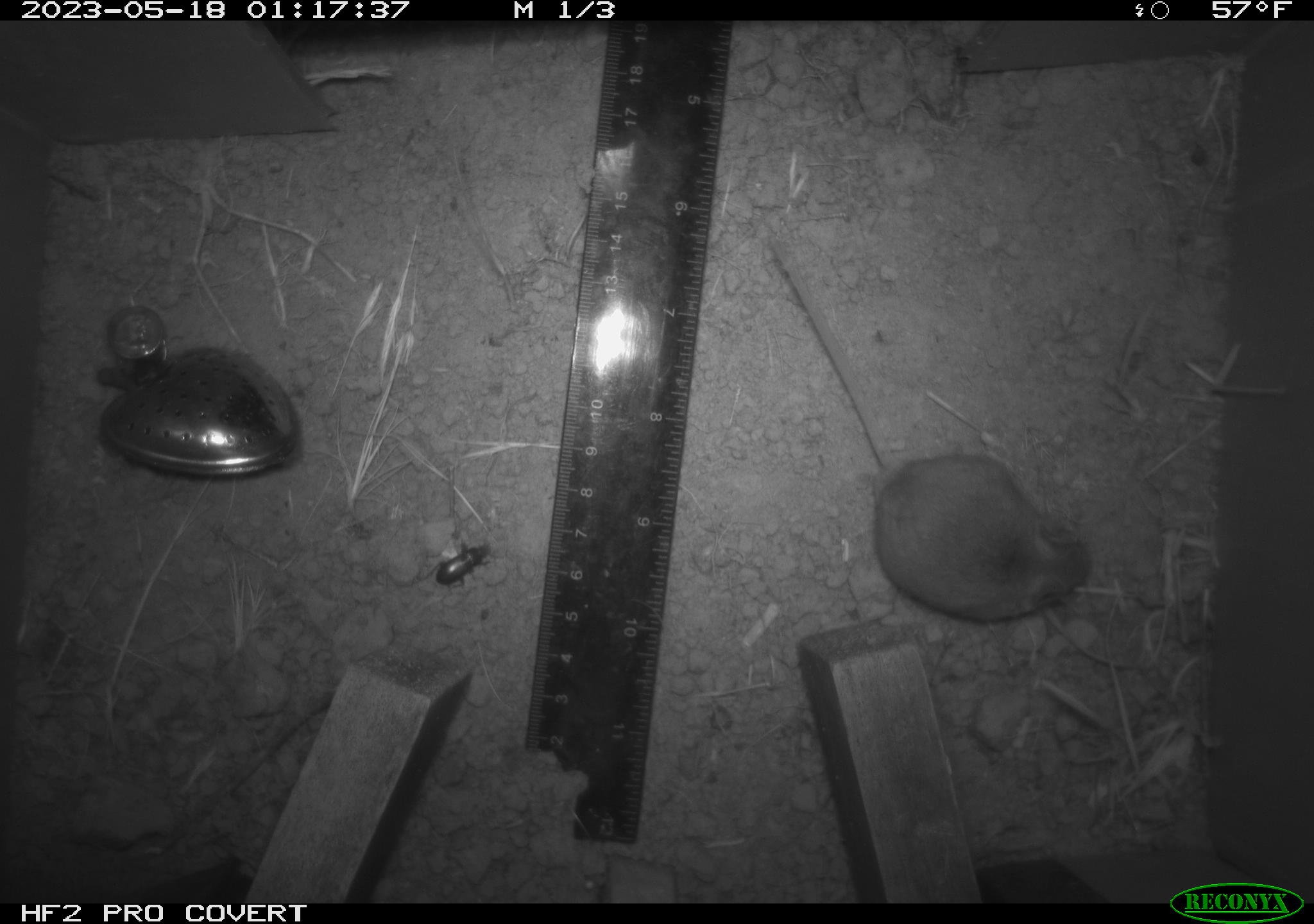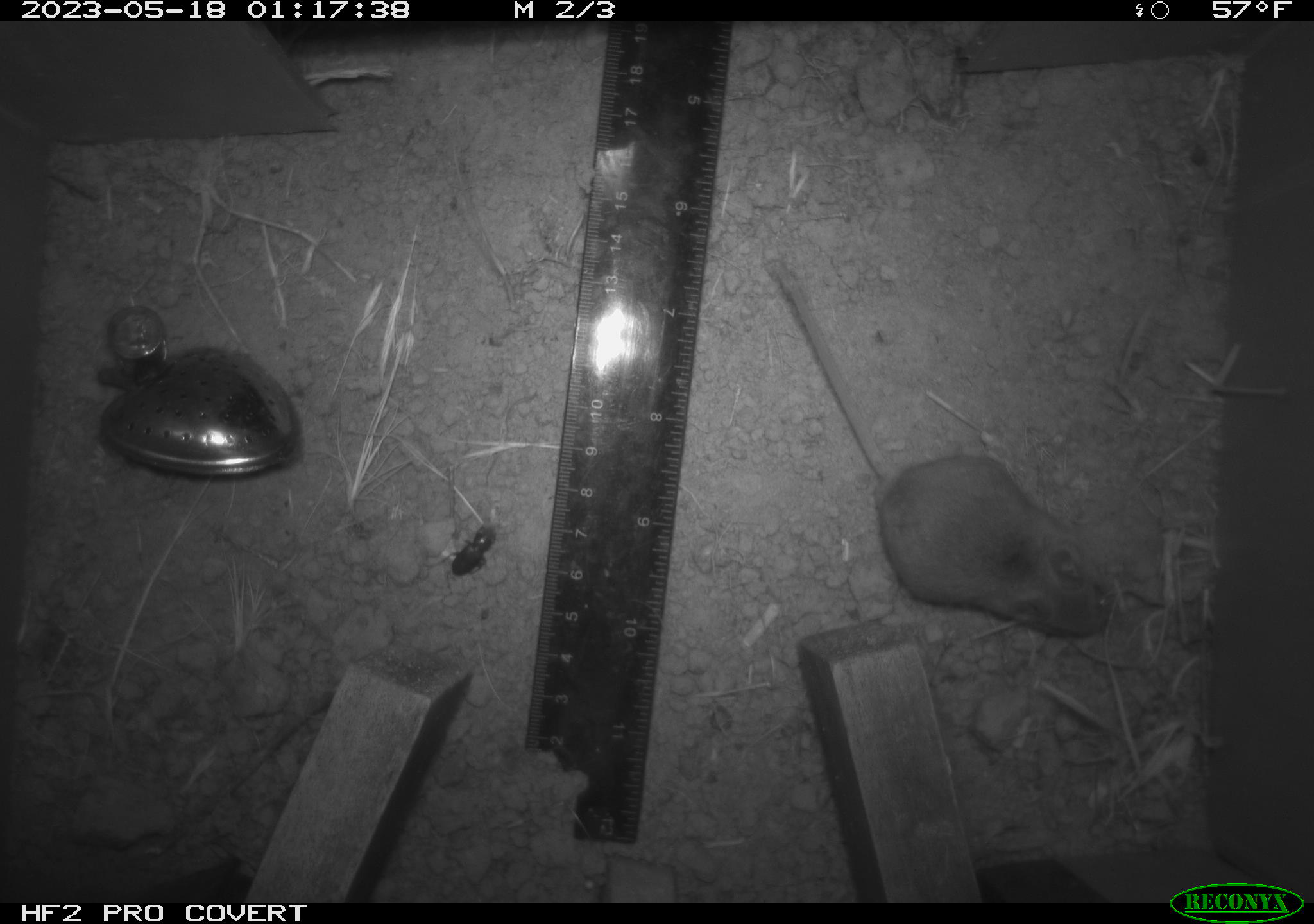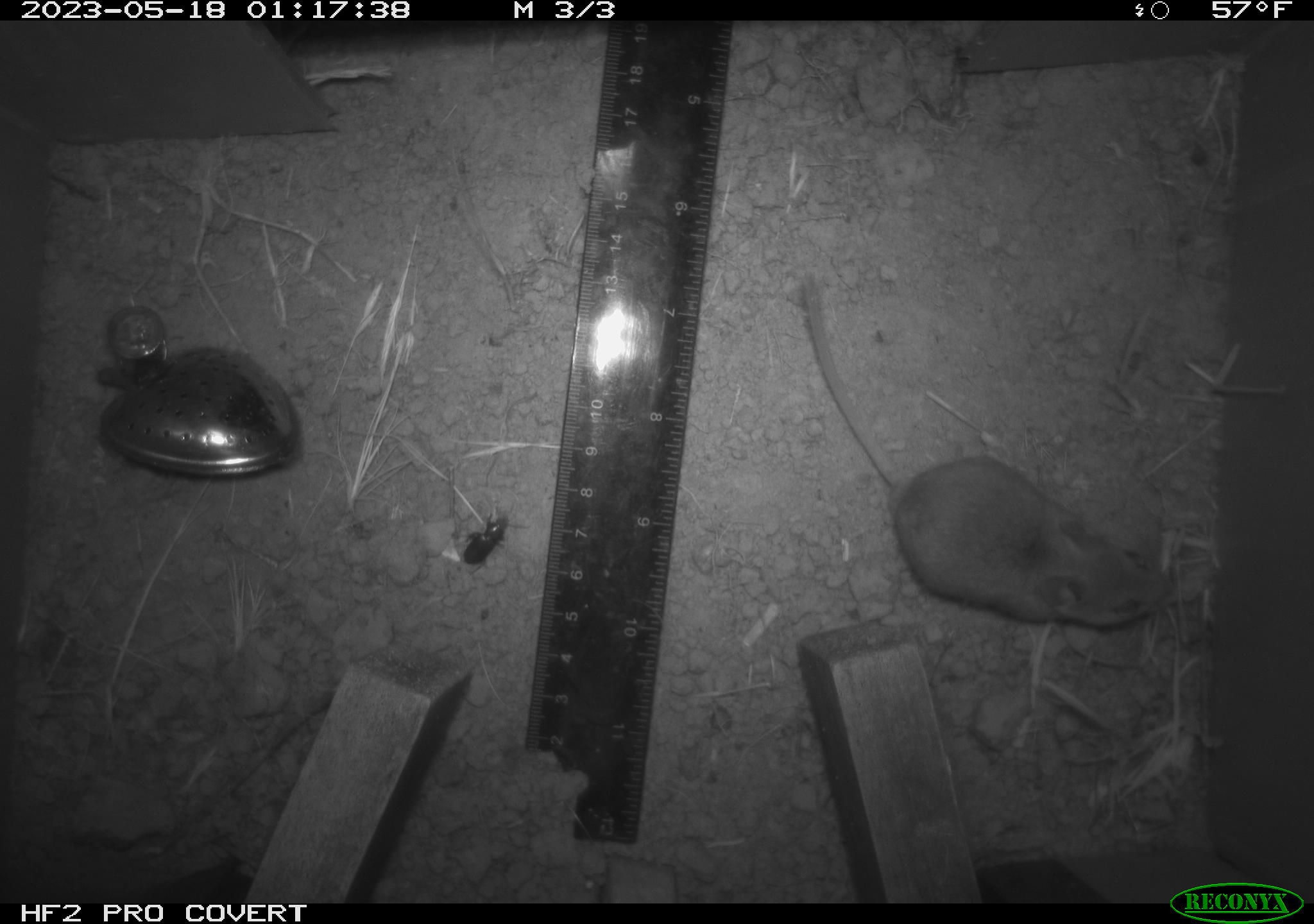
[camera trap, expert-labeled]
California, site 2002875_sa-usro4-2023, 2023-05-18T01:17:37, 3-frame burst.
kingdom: Animalia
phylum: Chordata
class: Mammalia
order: Rodentia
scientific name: Rodentia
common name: mouse species